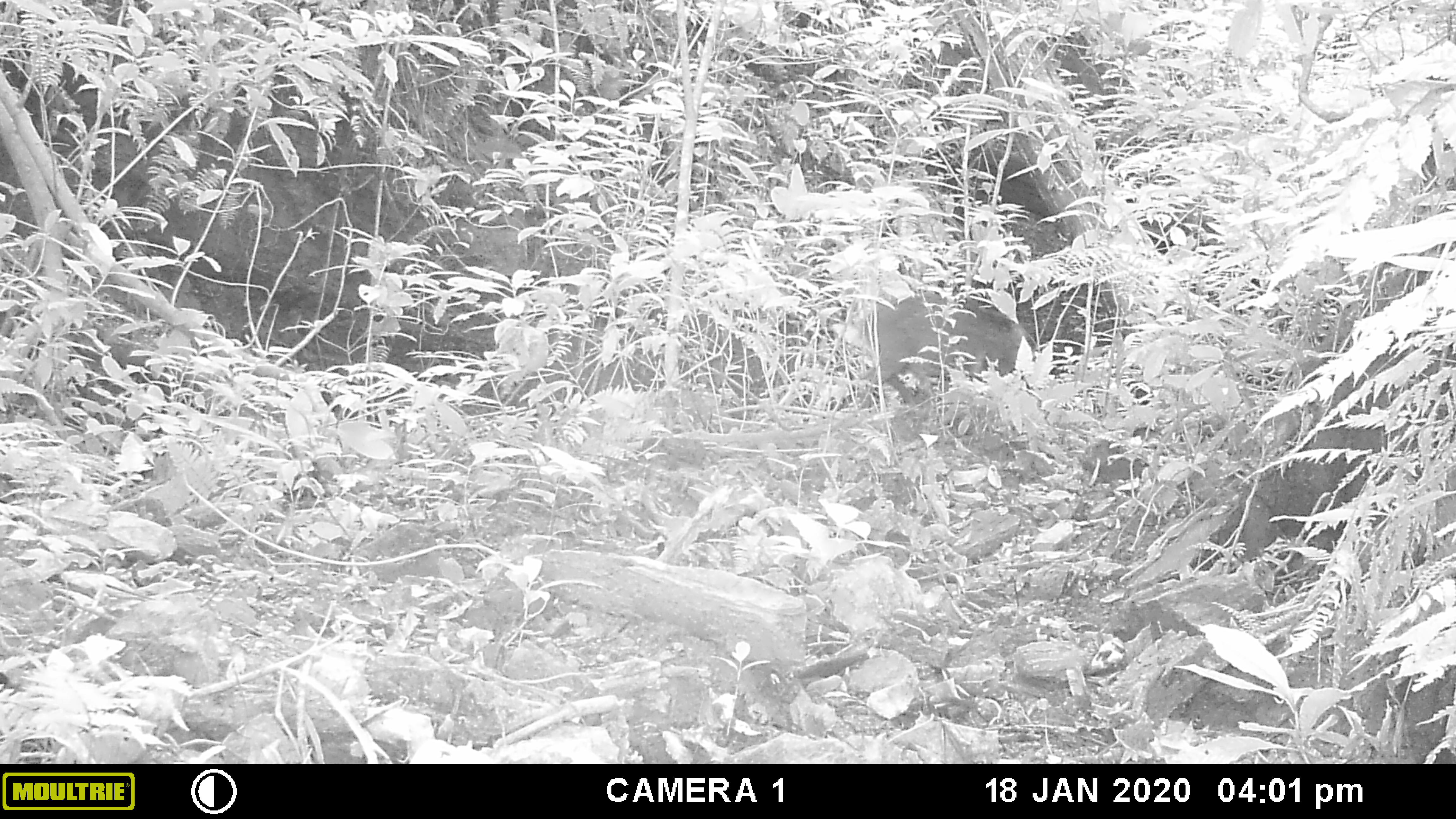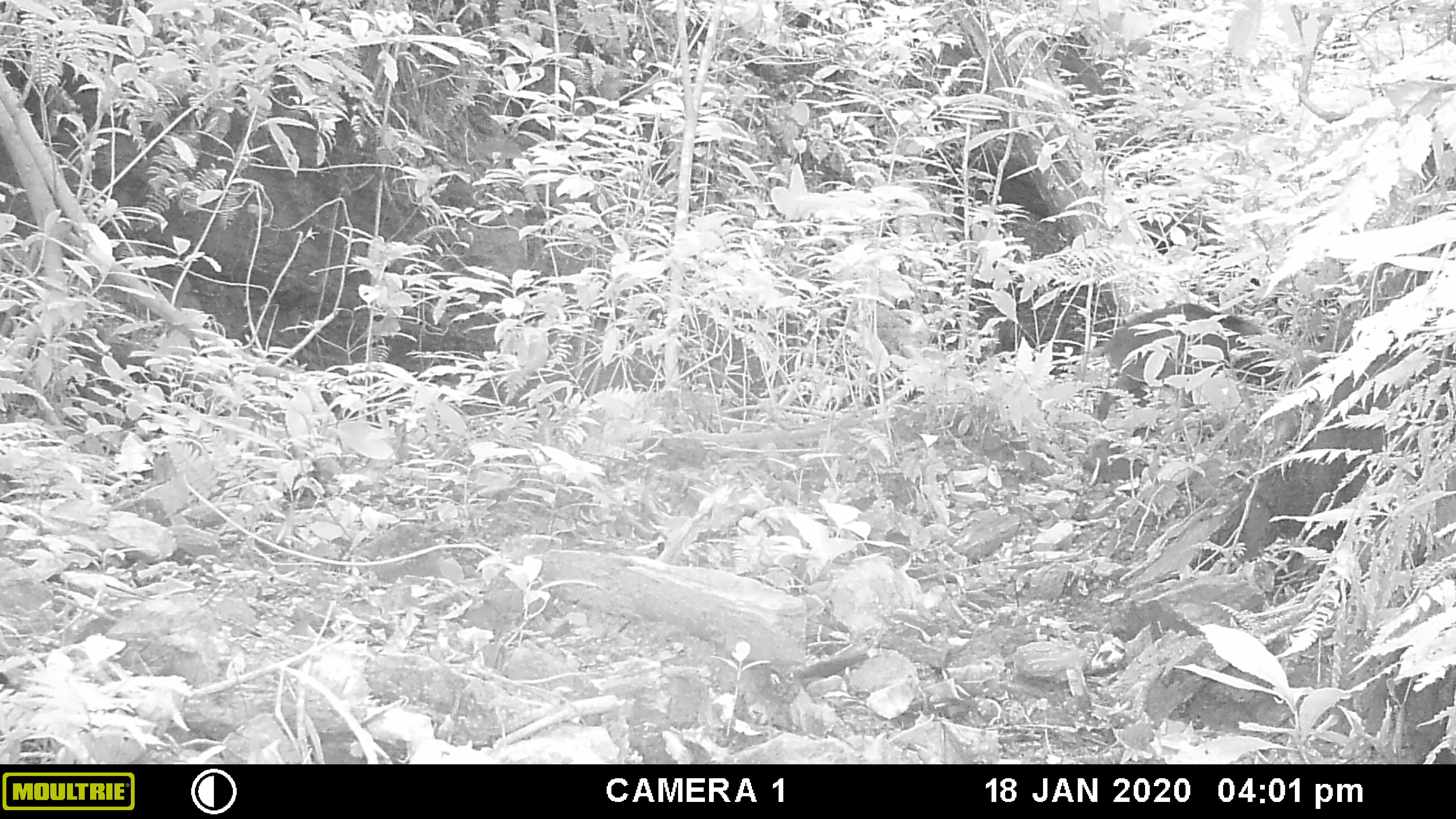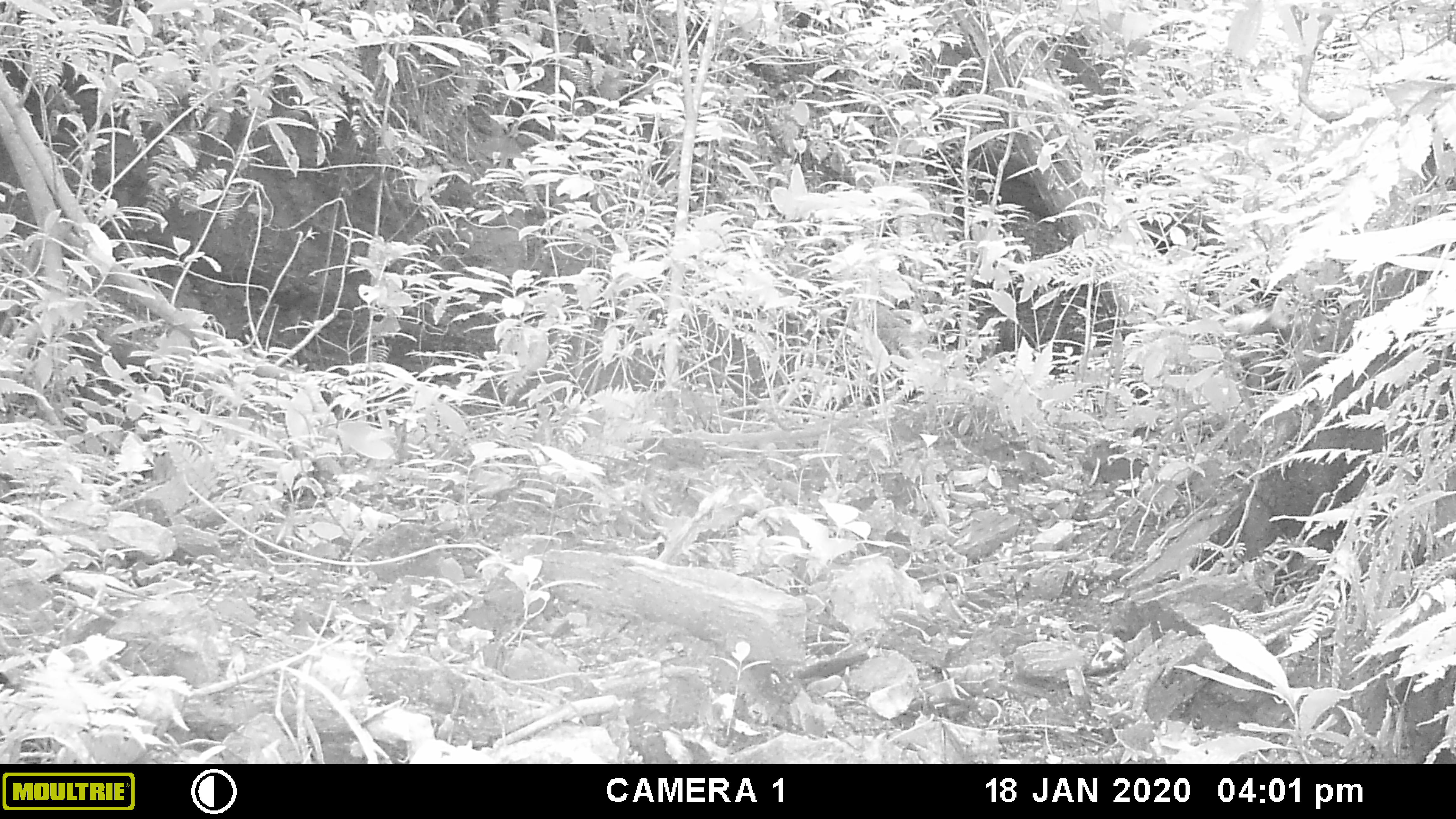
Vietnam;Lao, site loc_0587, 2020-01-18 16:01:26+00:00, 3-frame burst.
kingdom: Animalia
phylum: Chordata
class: Mammalia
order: Artiodactyla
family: Suidae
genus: Sus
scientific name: Sus scrofa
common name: eurasian wild pig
Eurasian wild pig (Sus scrofa). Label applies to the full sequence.